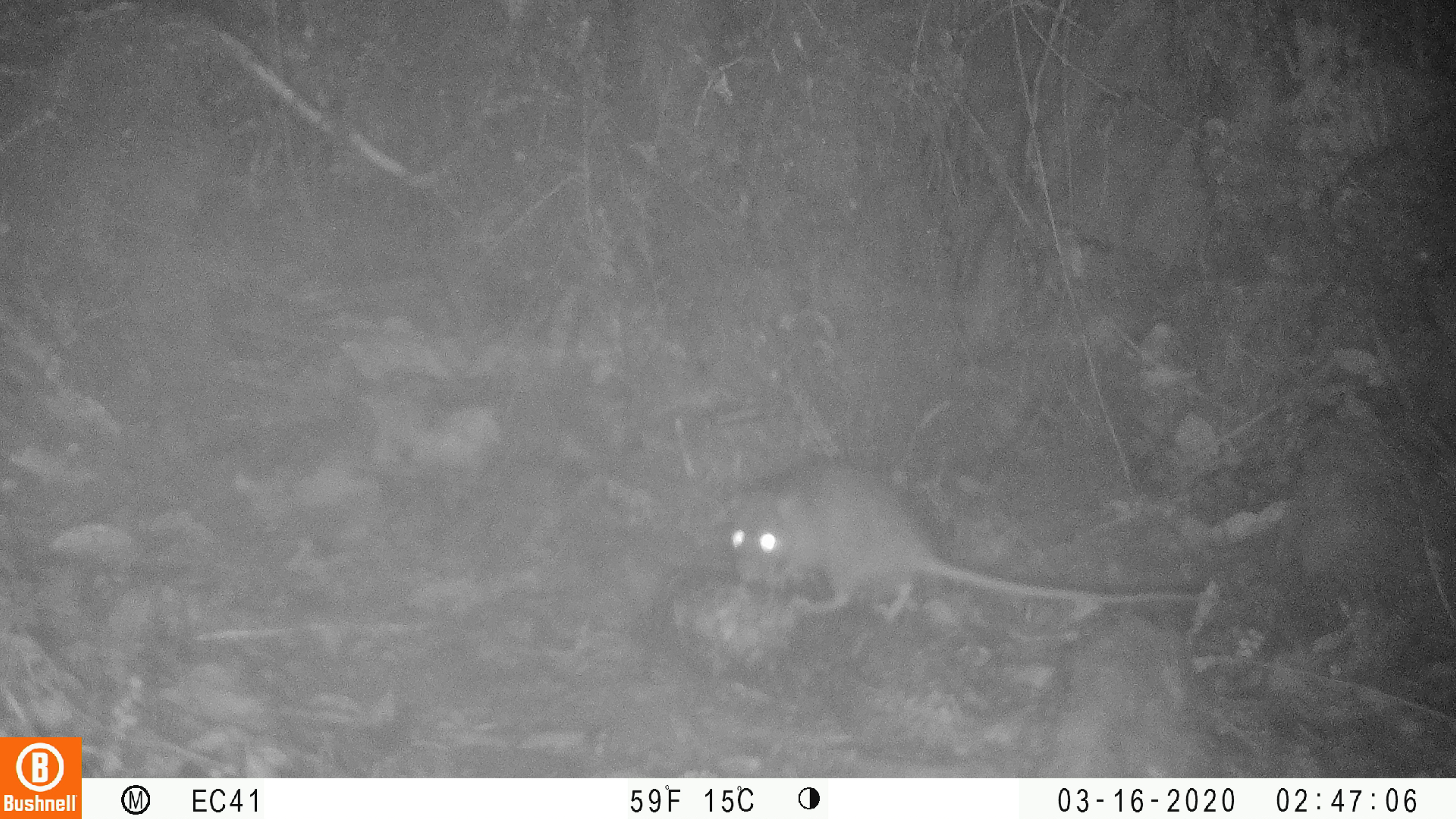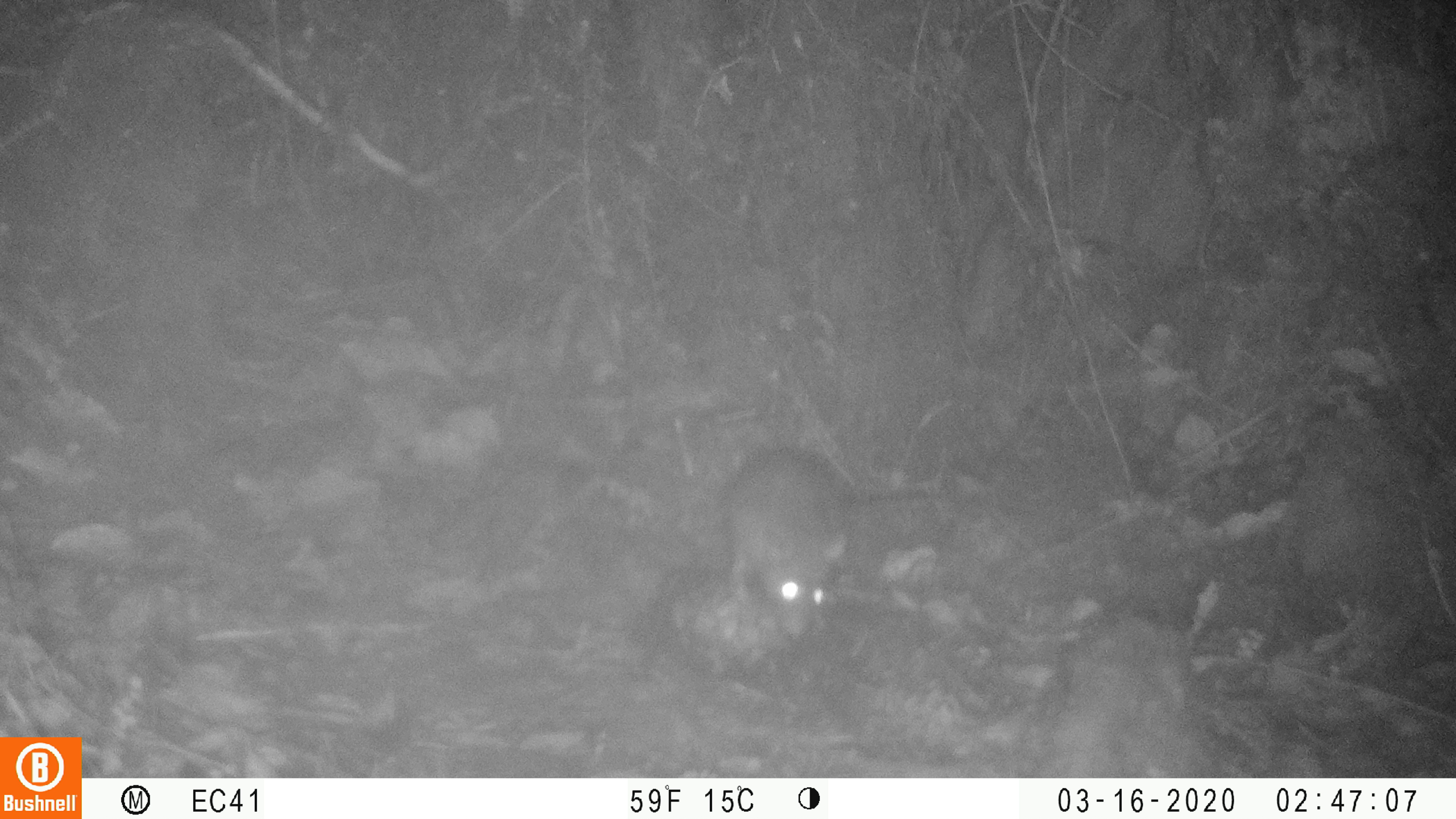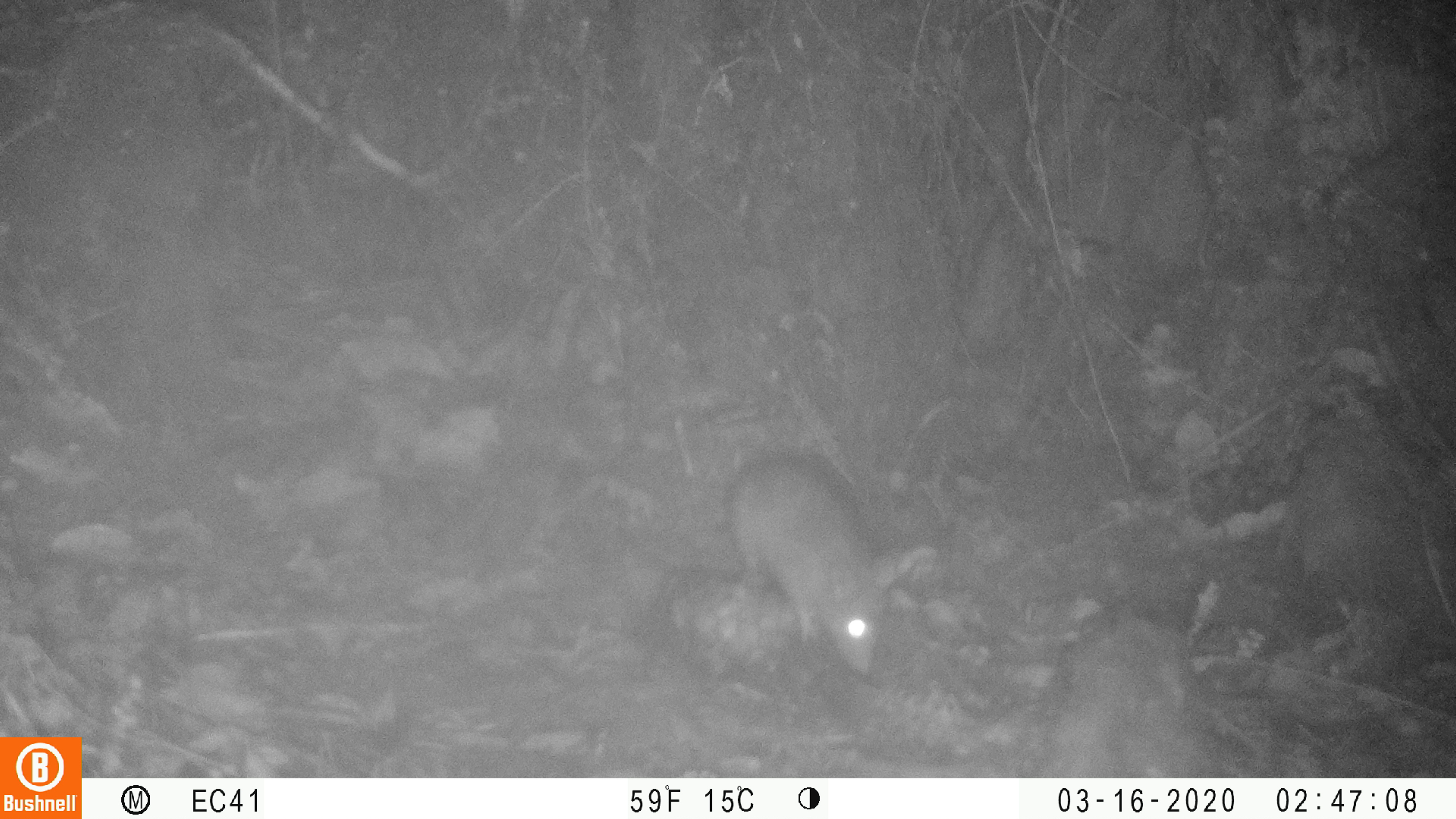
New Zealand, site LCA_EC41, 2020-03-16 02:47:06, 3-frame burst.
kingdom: Animalia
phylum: Chordata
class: Mammalia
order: Rodentia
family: Muridae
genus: Rattus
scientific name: Rattus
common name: rat